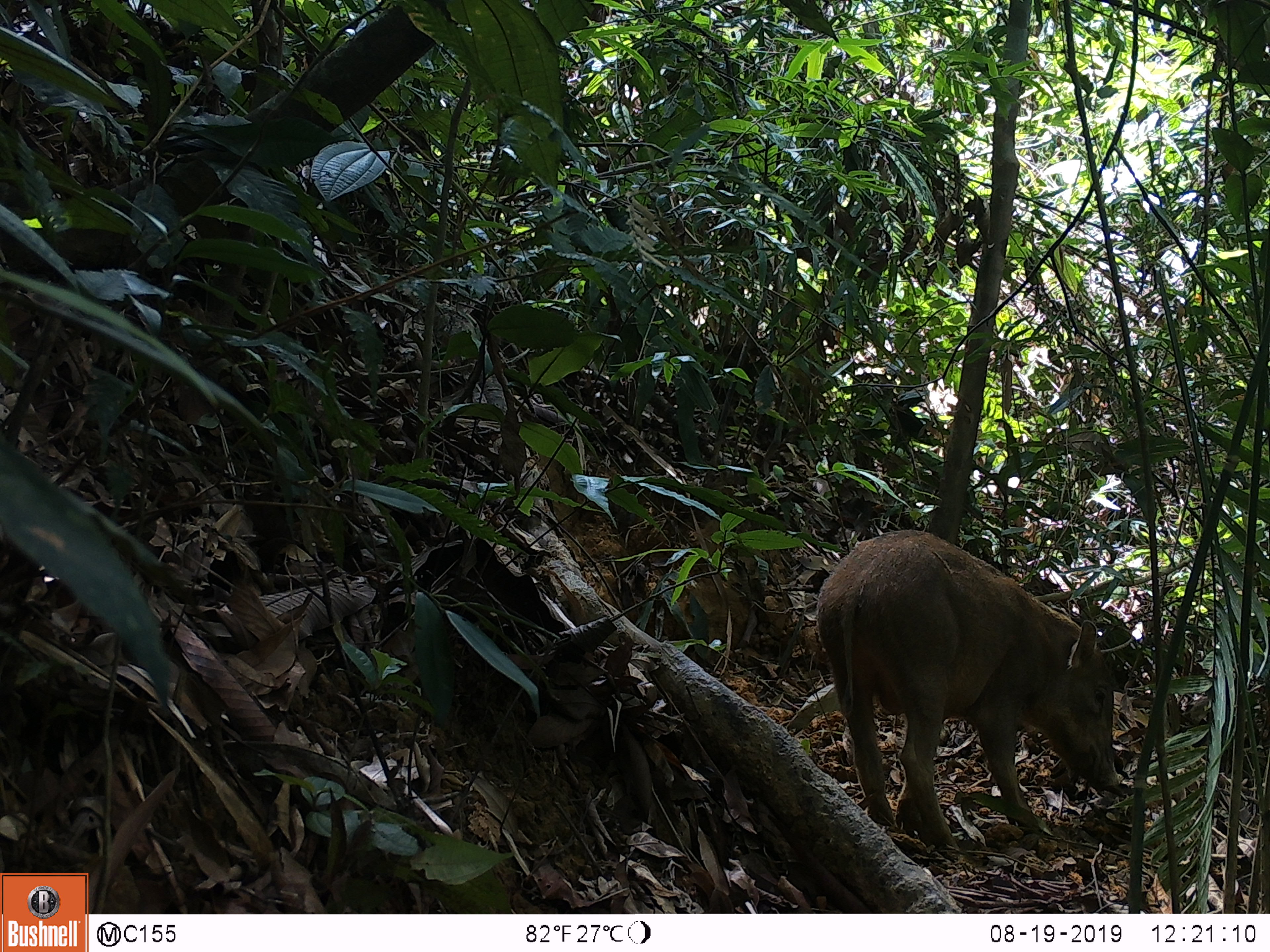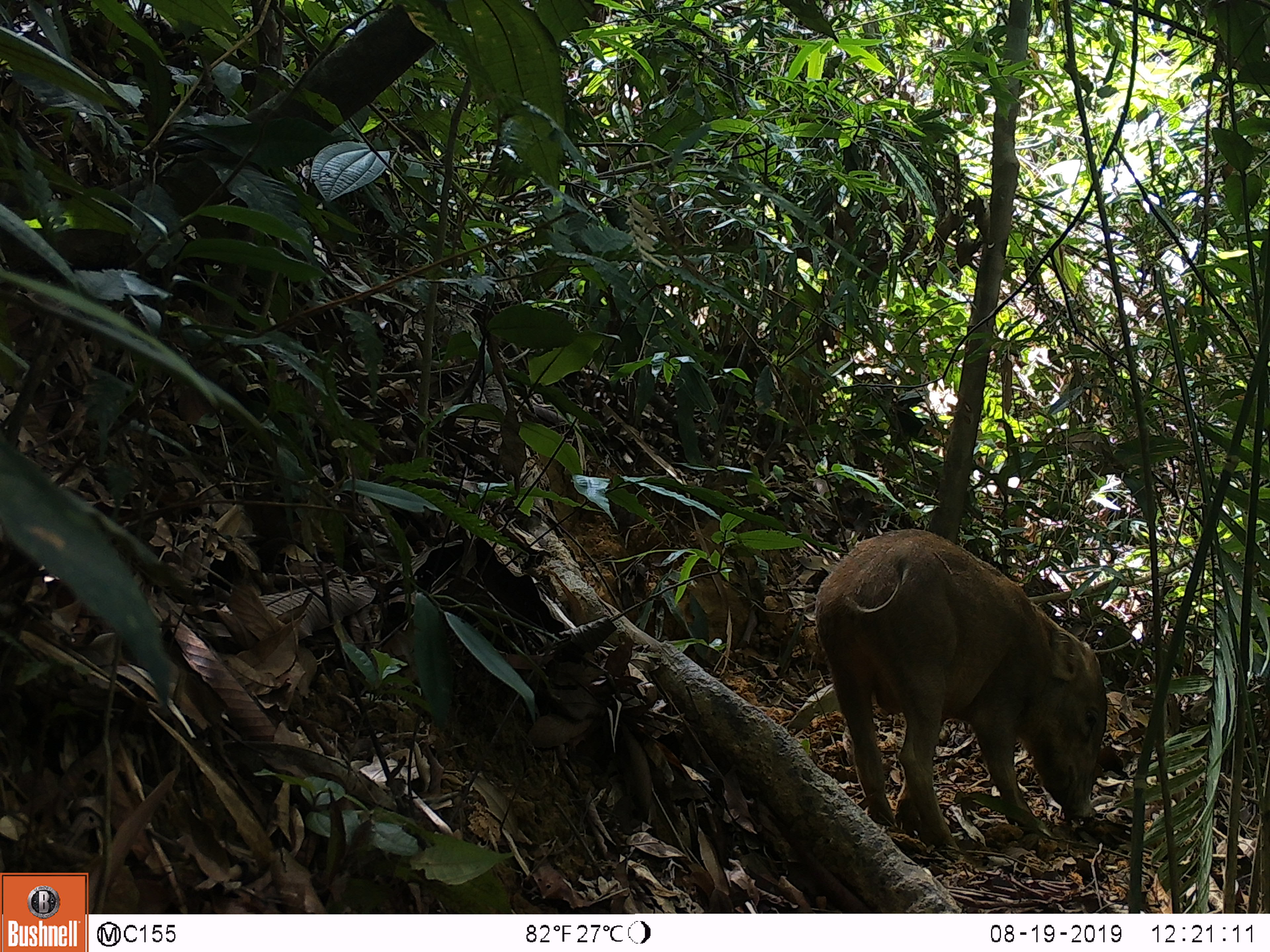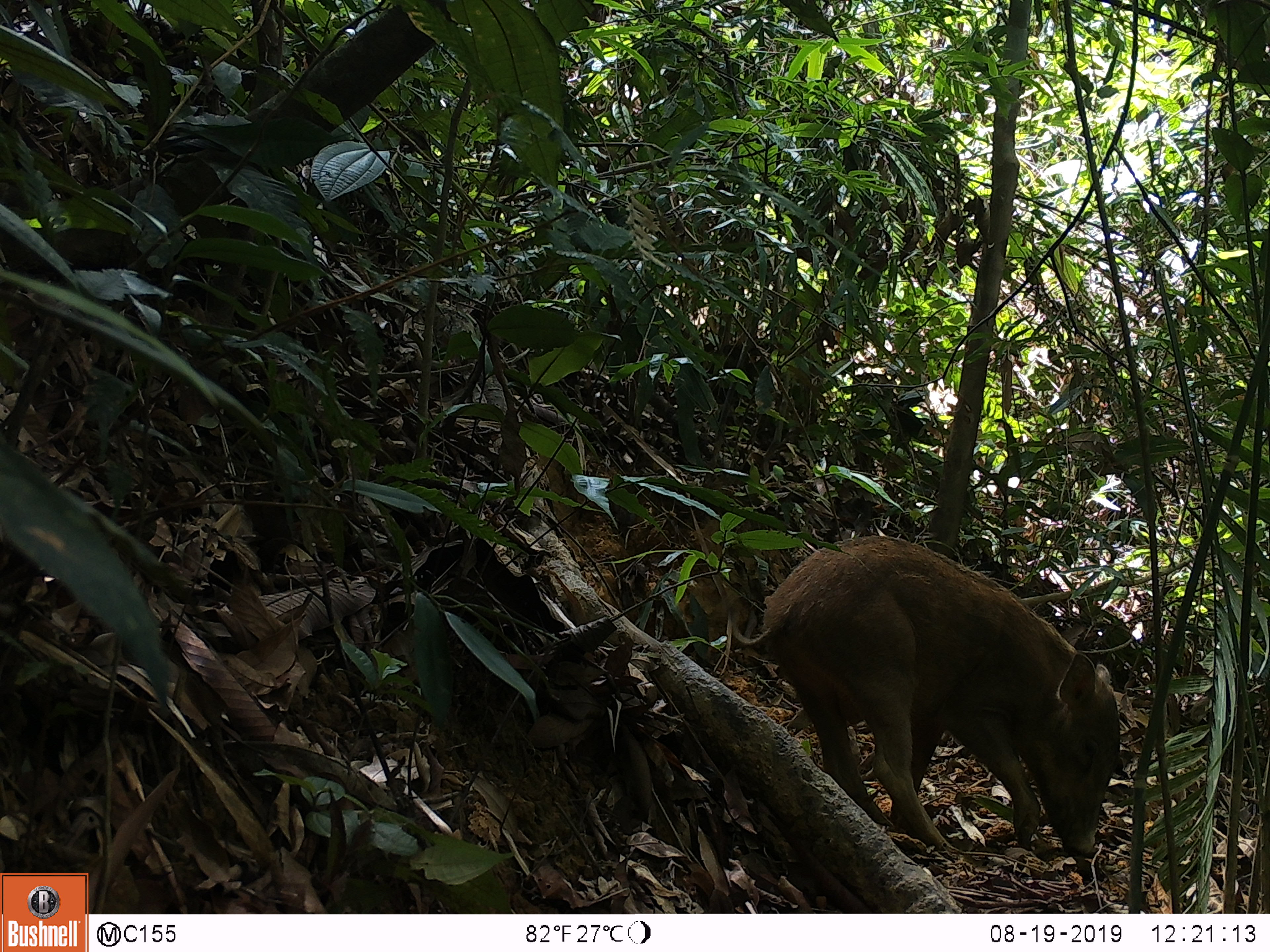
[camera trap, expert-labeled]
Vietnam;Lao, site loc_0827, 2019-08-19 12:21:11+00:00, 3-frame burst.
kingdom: Animalia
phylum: Chordata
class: Mammalia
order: Artiodactyla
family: Suidae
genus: Sus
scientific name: Sus scrofa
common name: eurasian wild pig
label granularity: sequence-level